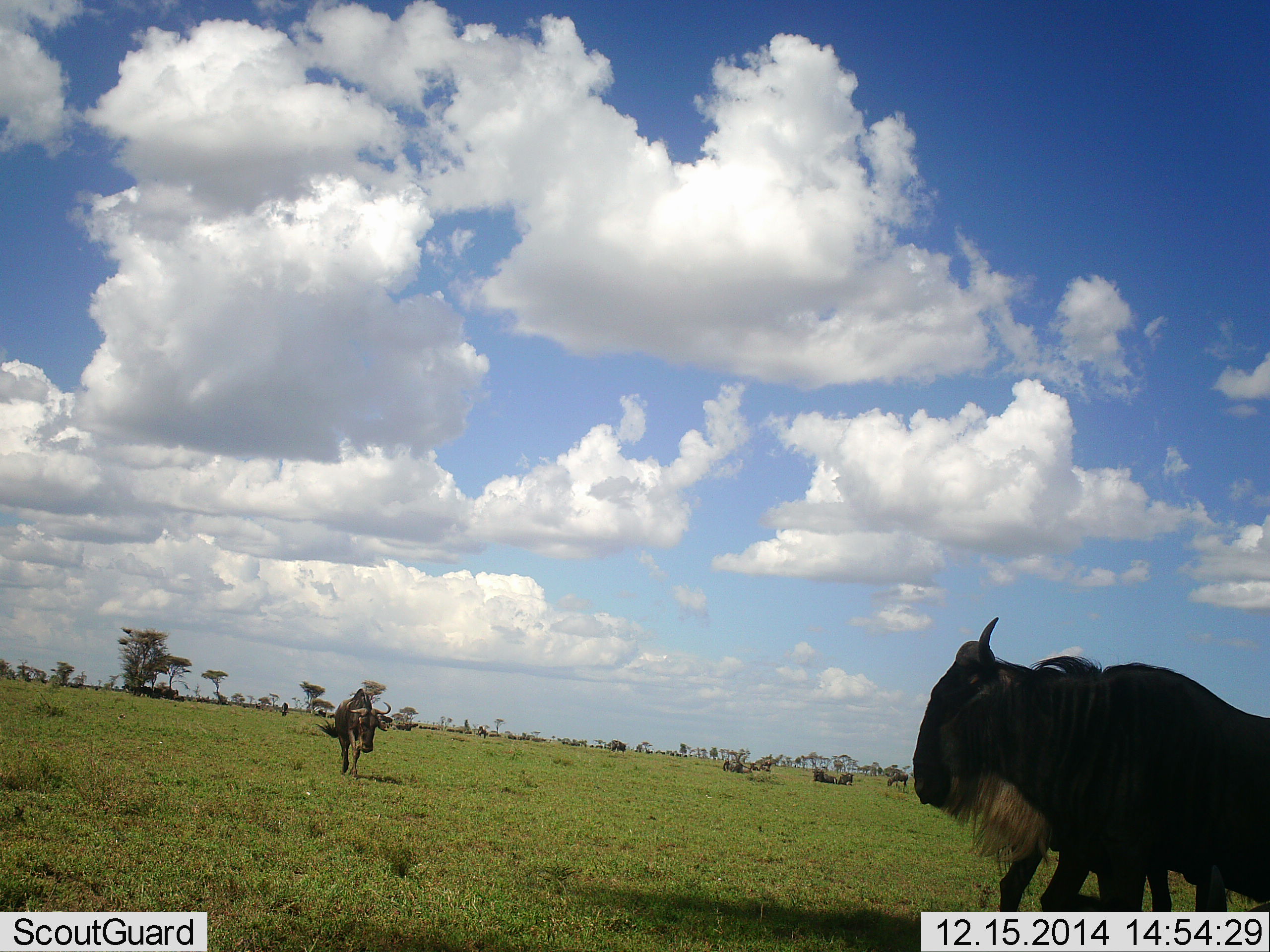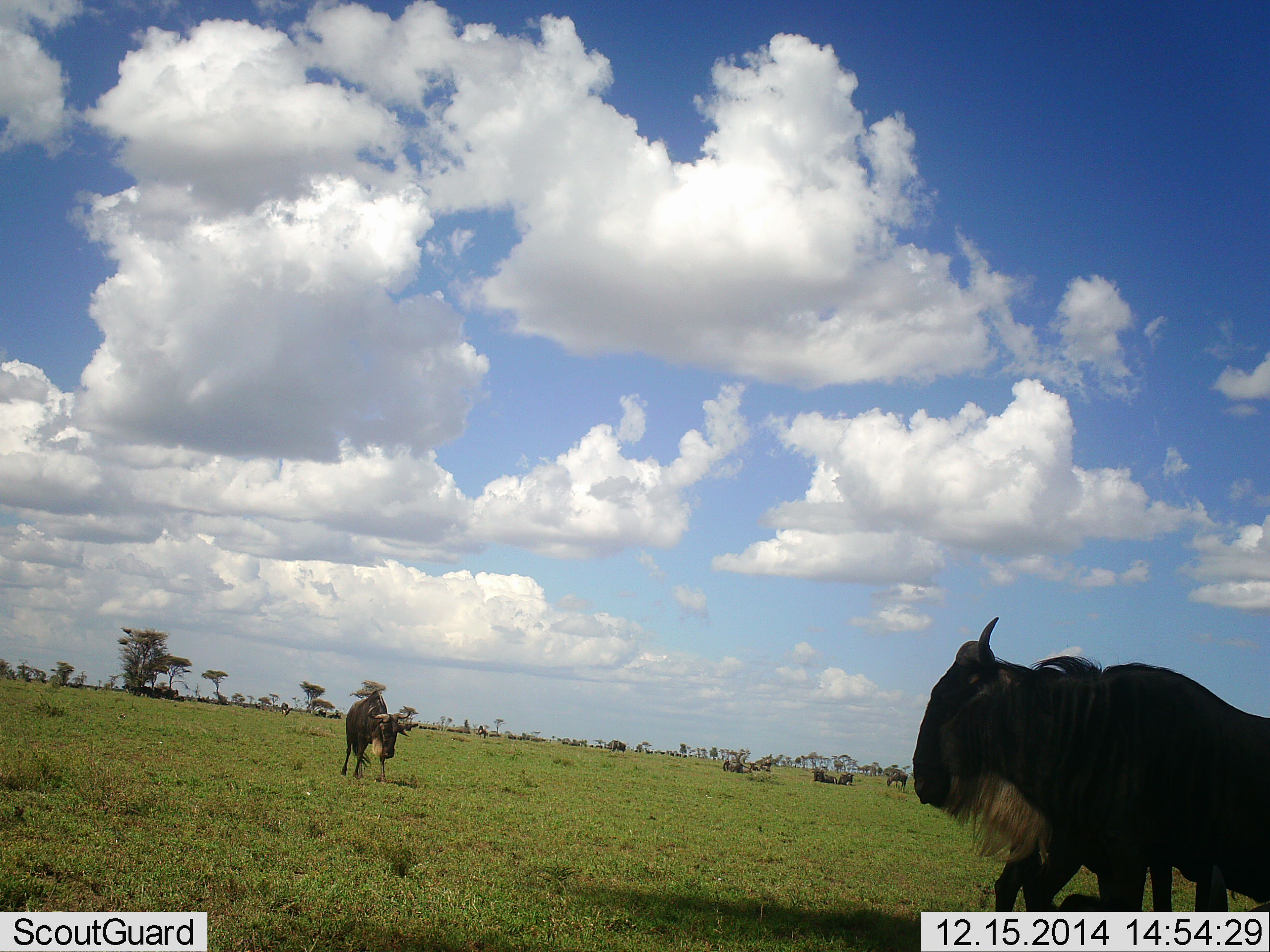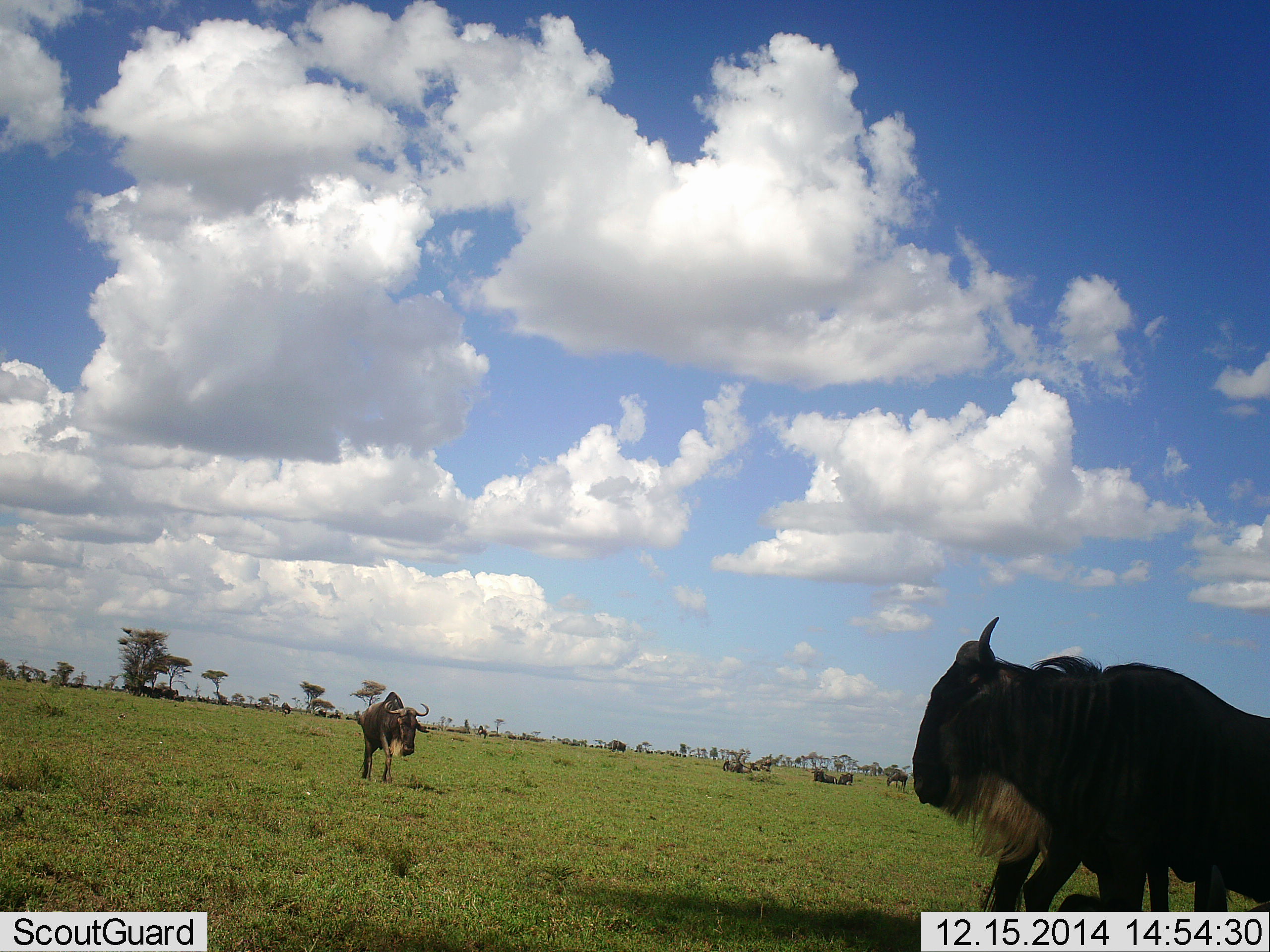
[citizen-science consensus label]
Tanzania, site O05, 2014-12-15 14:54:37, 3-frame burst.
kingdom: Animalia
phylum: Chordata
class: Mammalia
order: Artiodactyla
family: Bovidae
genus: Connochaetes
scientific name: Connochaetes taurinus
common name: blue wildebeest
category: wildebeest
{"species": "wildebeest (blue wildebeest) (Connochaetes taurinus)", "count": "3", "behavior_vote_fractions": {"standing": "90%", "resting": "10%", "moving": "50%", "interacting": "10%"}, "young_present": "0%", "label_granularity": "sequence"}